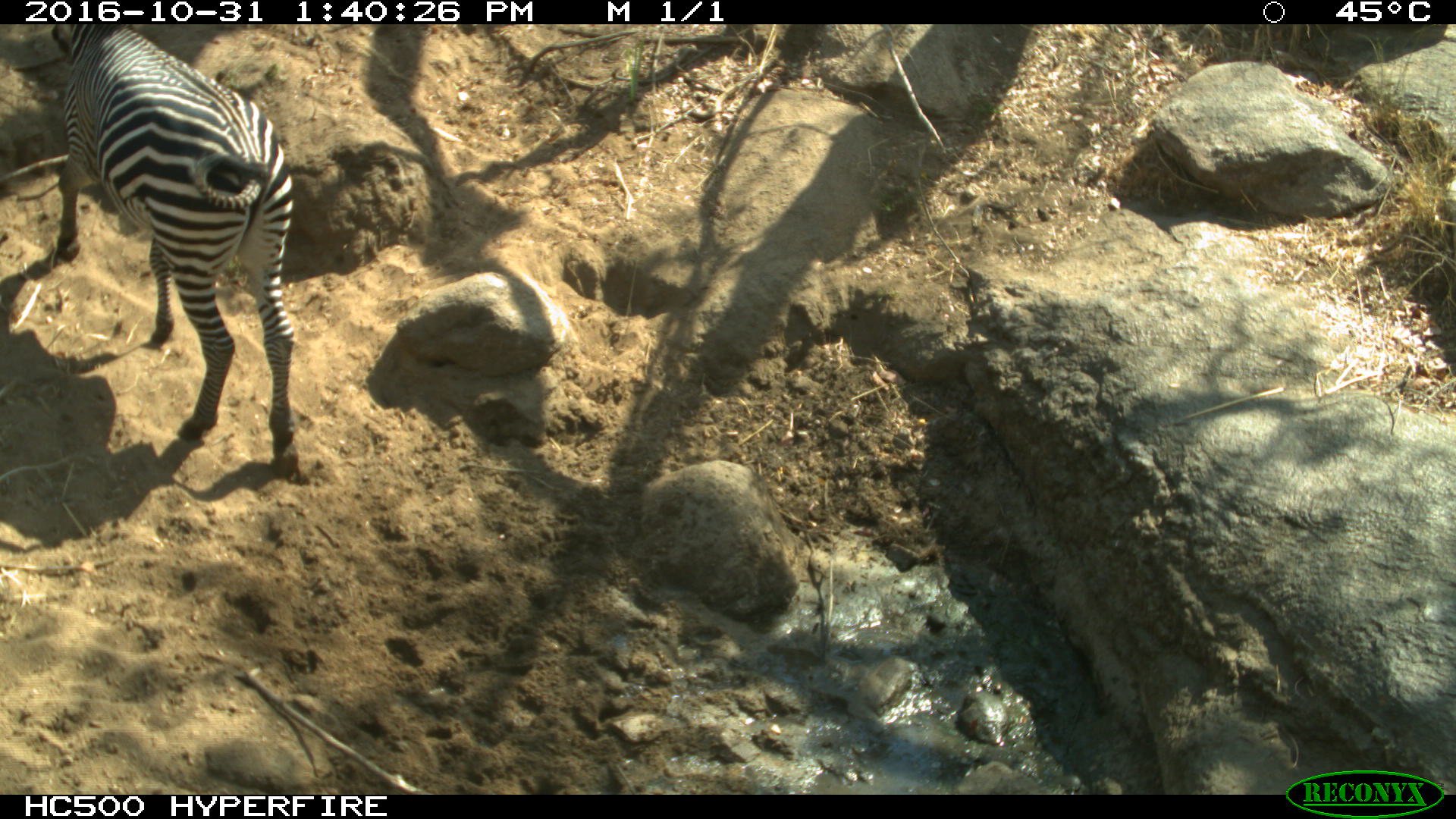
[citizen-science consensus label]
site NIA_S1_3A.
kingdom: Animalia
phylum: Chordata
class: Mammalia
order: Perissodactyla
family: Equidae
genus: Equus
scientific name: Equus quagga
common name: plains zebra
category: zebraplains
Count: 1.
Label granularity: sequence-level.